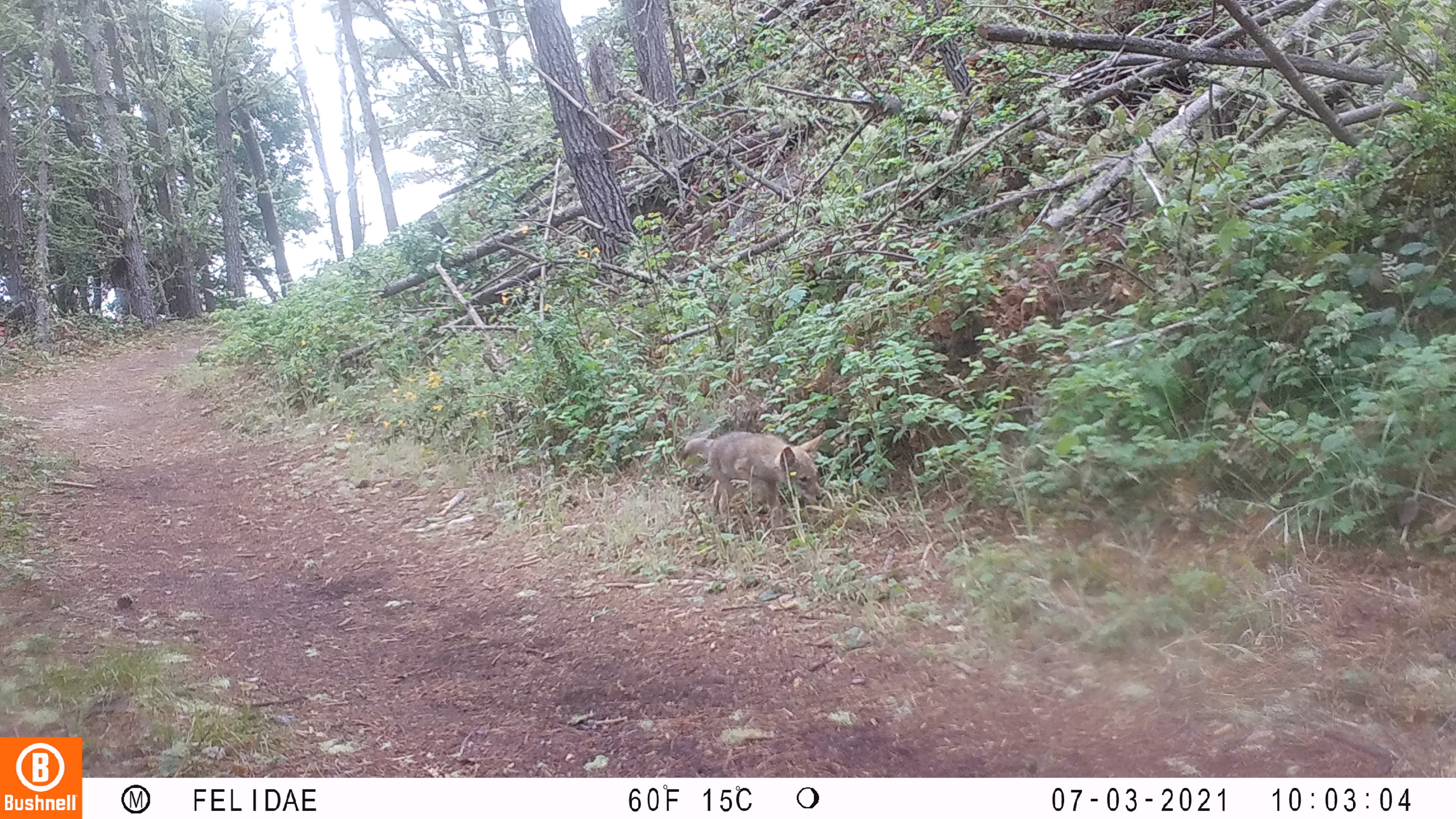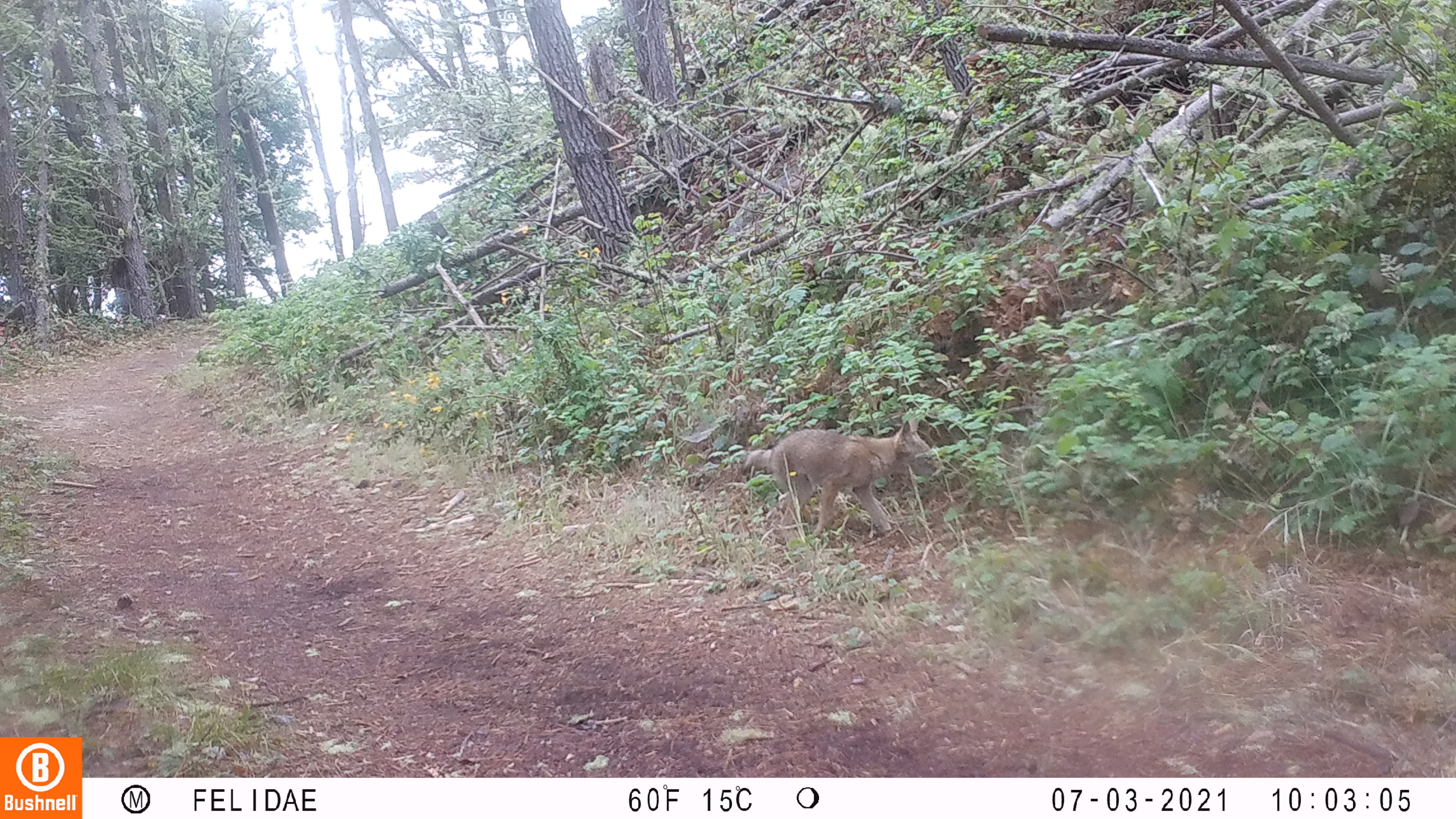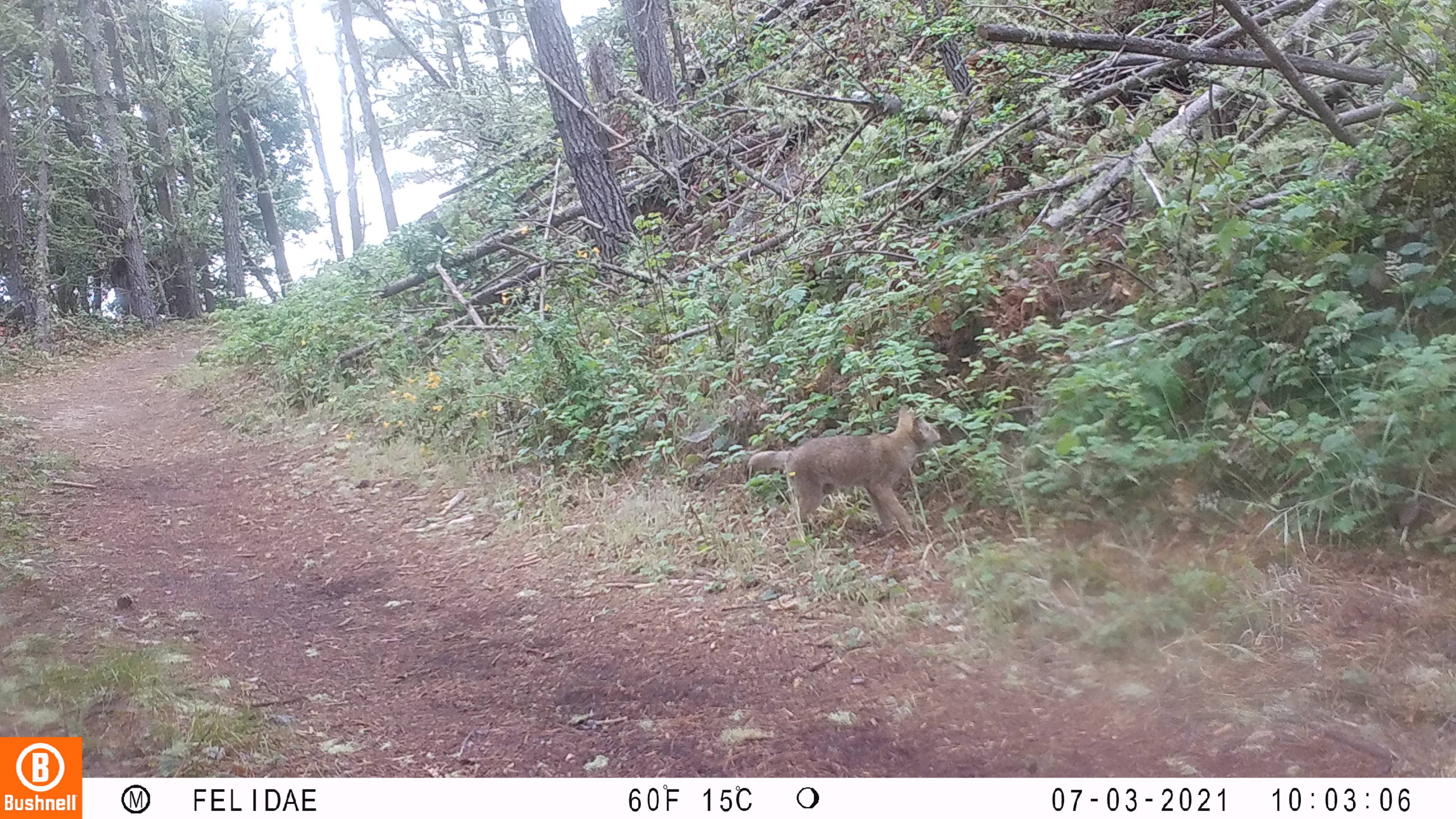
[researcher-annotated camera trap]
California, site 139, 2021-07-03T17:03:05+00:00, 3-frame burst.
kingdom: Animalia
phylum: Chordata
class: Mammalia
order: Carnivora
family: Canidae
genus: Canis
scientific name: Canis latrans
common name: coyote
Coyote (Canis latrans).